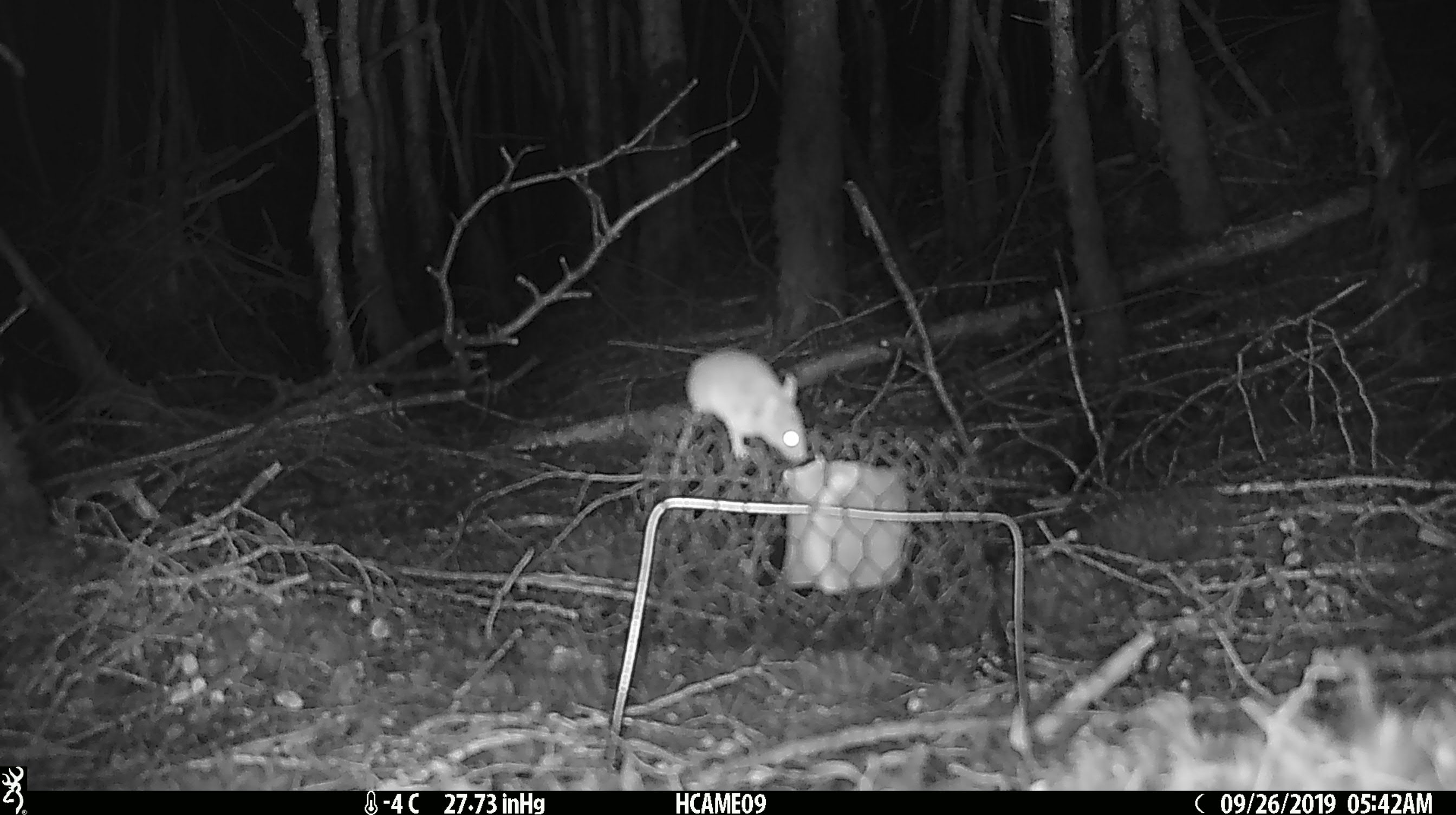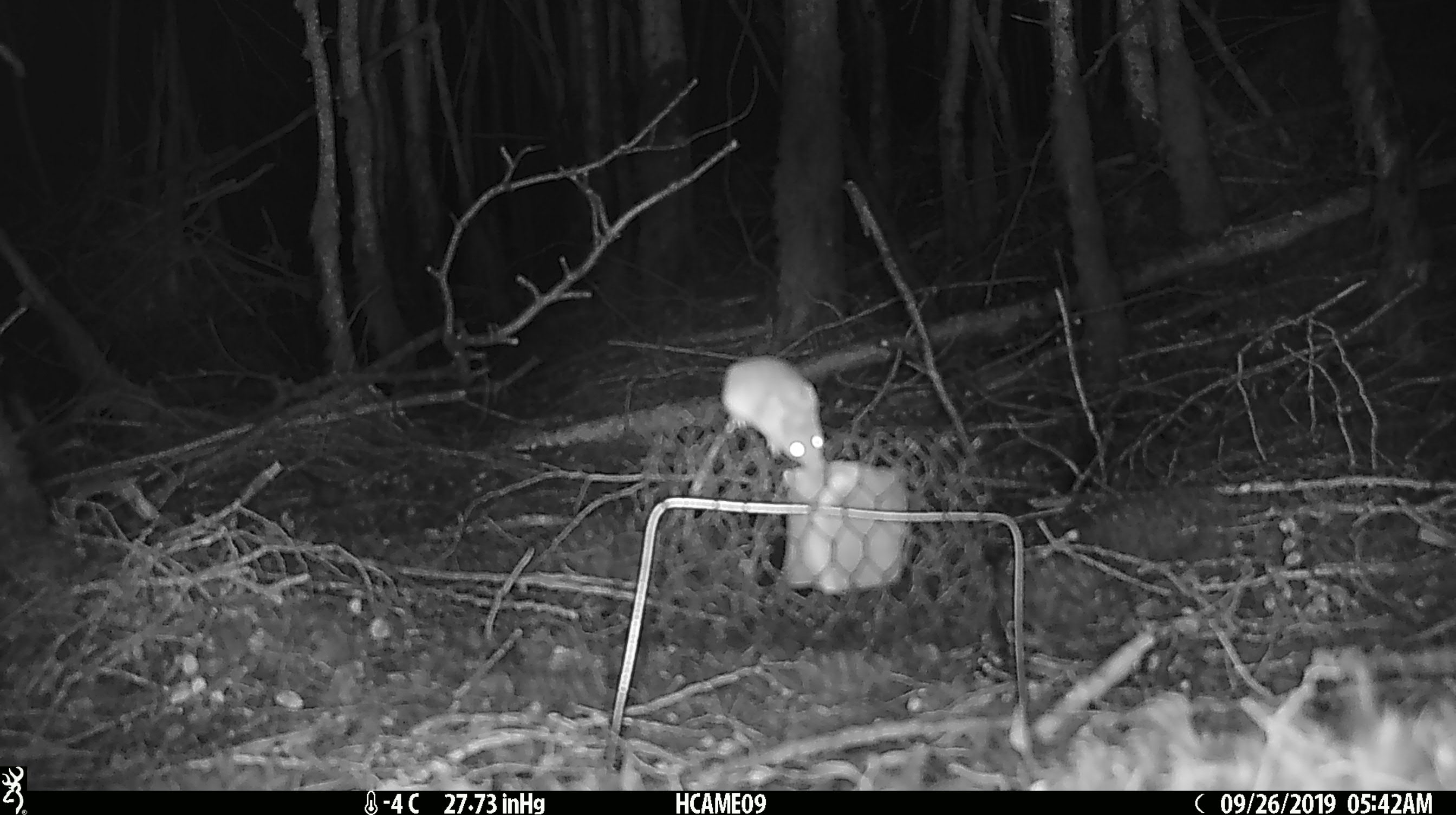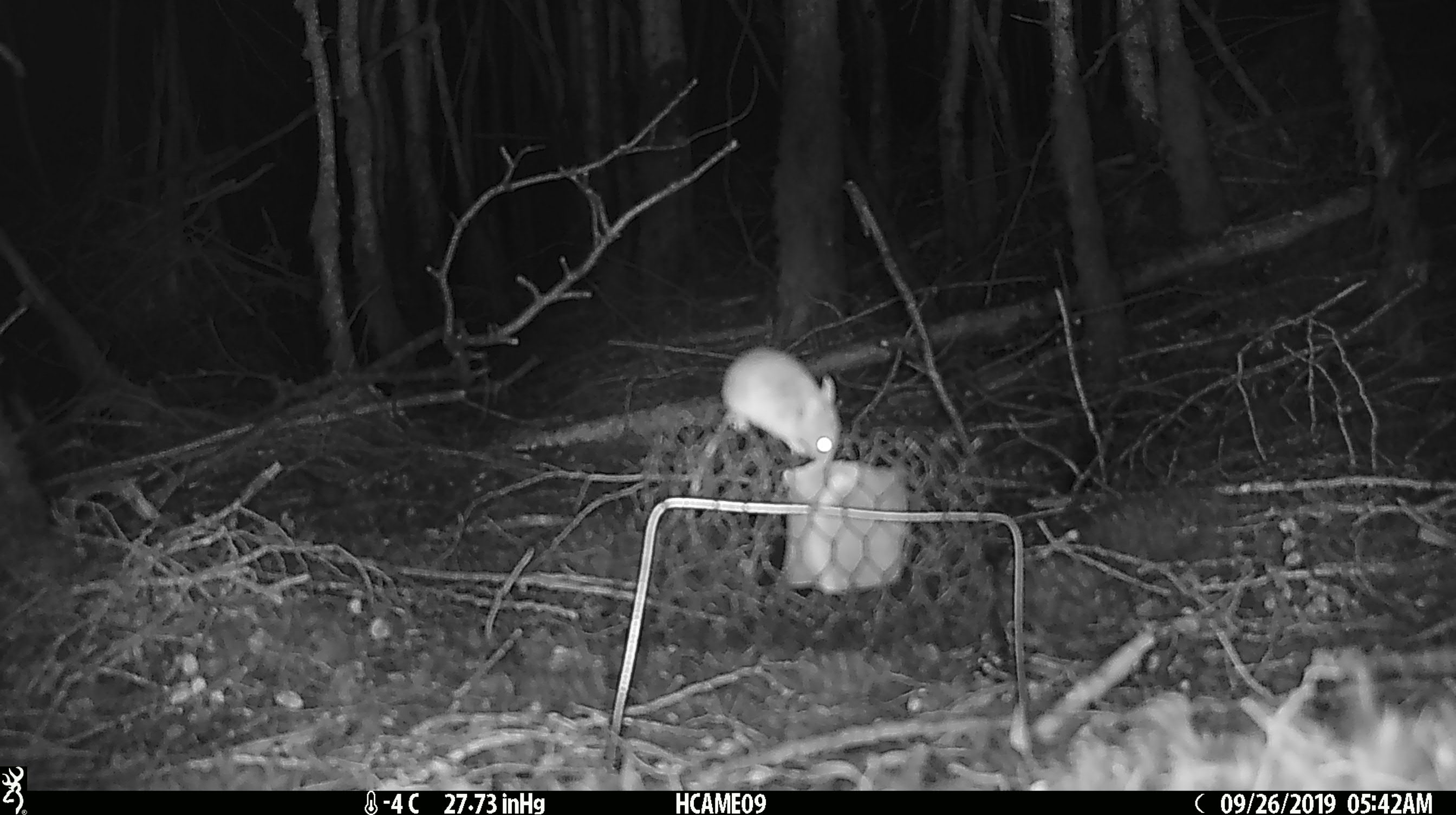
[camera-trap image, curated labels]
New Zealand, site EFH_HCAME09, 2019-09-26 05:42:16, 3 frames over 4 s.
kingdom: Animalia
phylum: Chordata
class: Mammalia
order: Rodentia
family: Muridae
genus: Mus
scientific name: Mus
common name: mouse